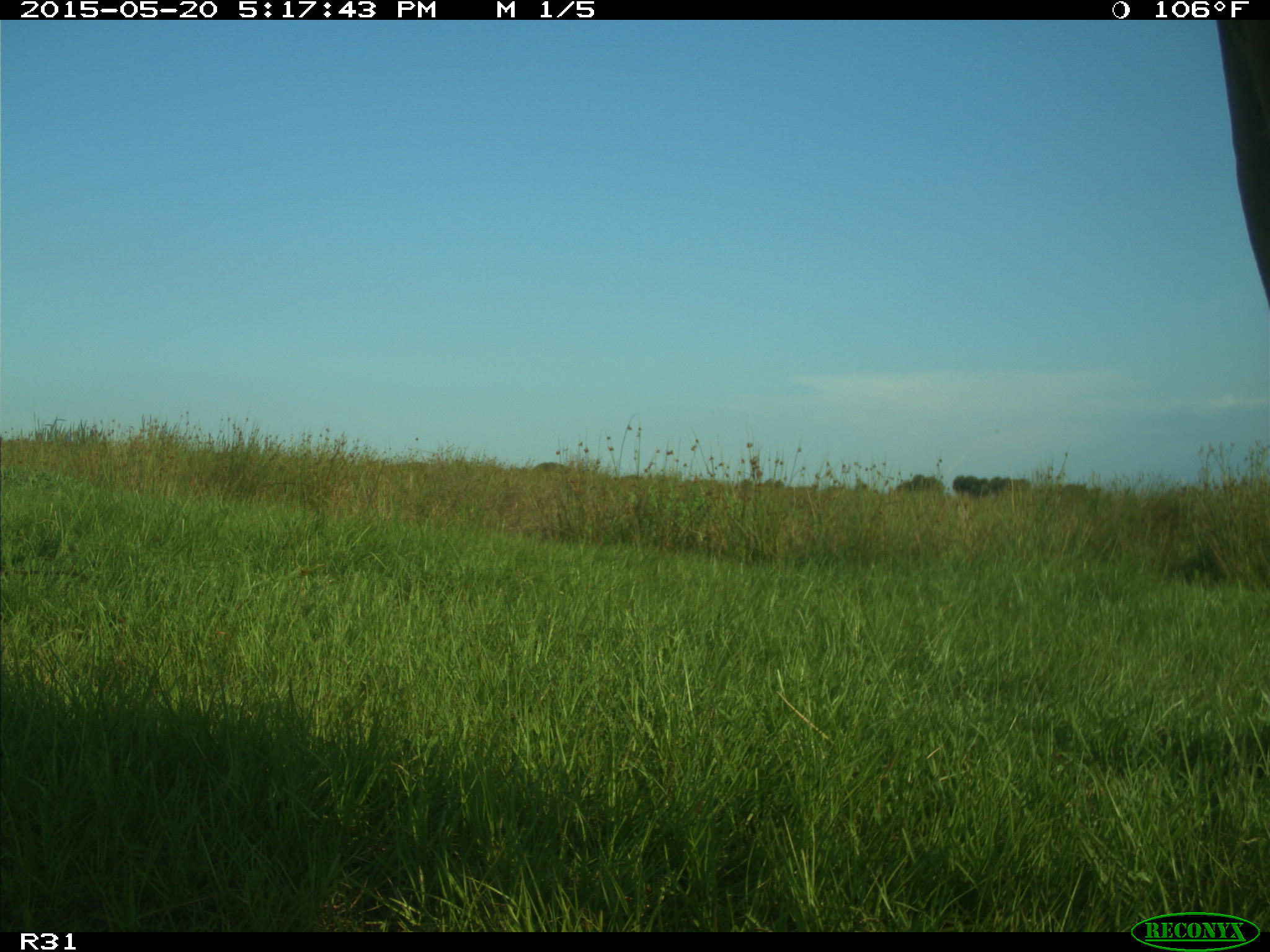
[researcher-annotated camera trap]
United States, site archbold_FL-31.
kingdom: Animalia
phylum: Chordata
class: Mammalia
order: Artiodactyla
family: Bovidae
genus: Bos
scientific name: Bos taurus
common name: domestic cow